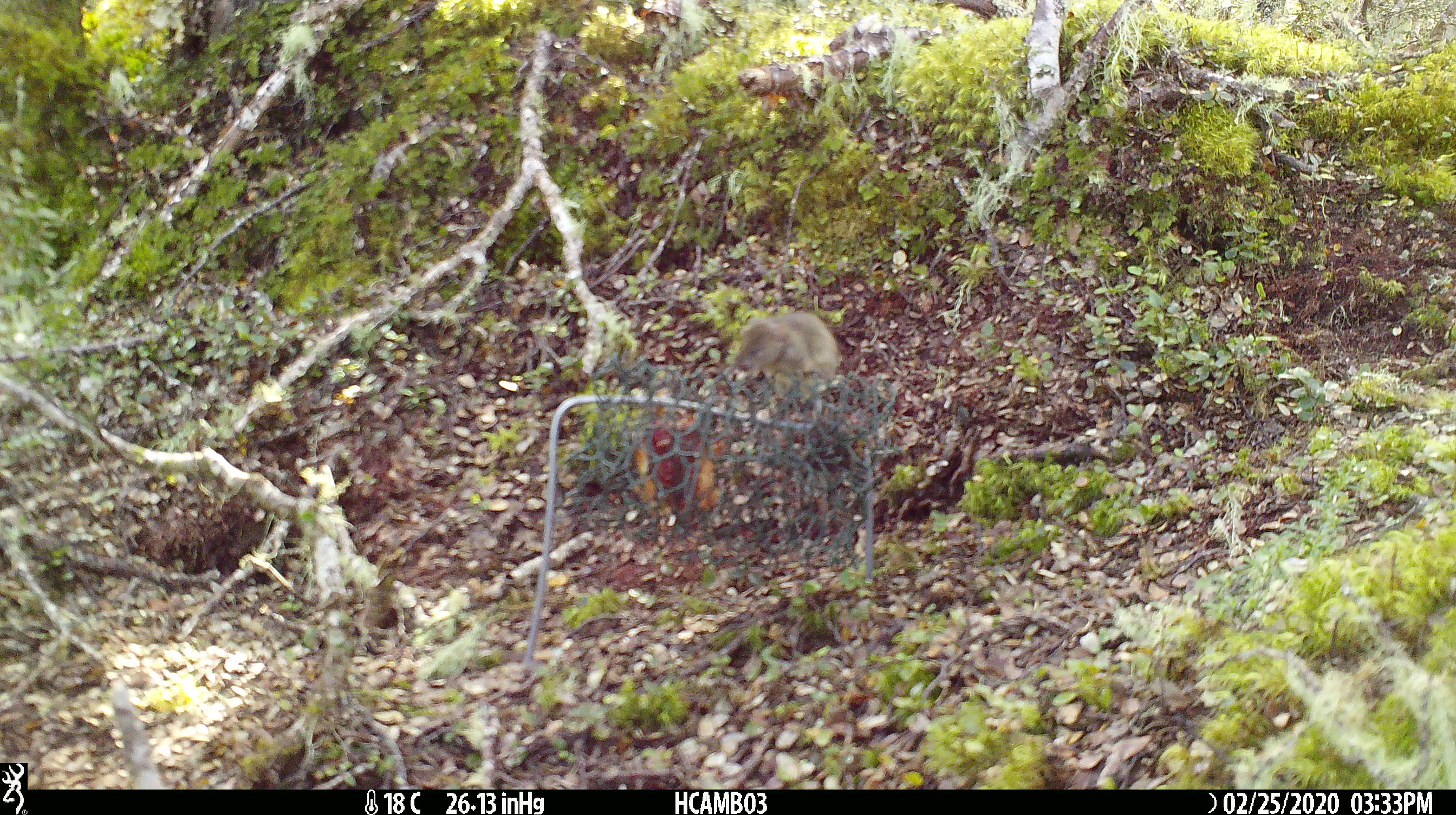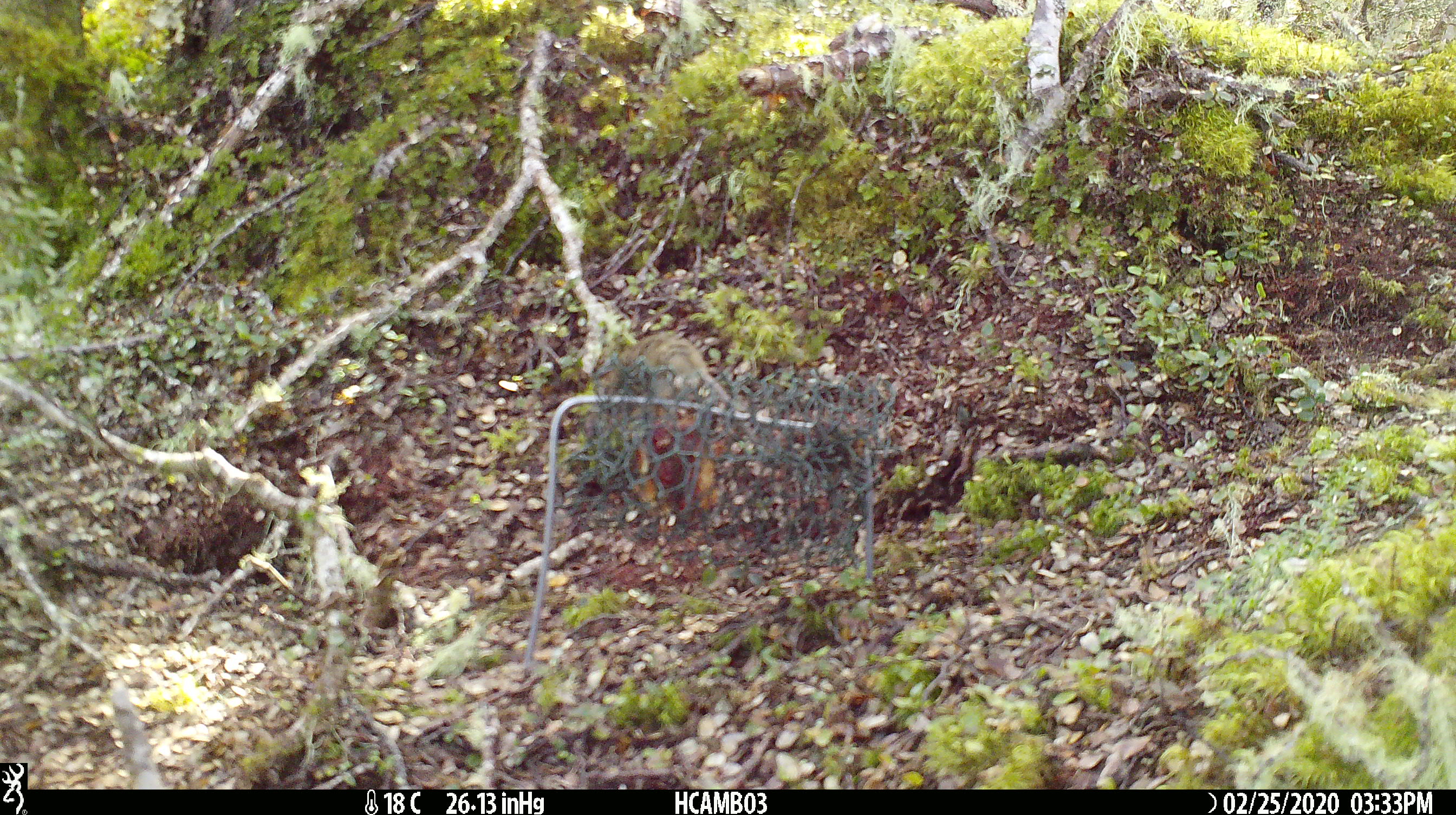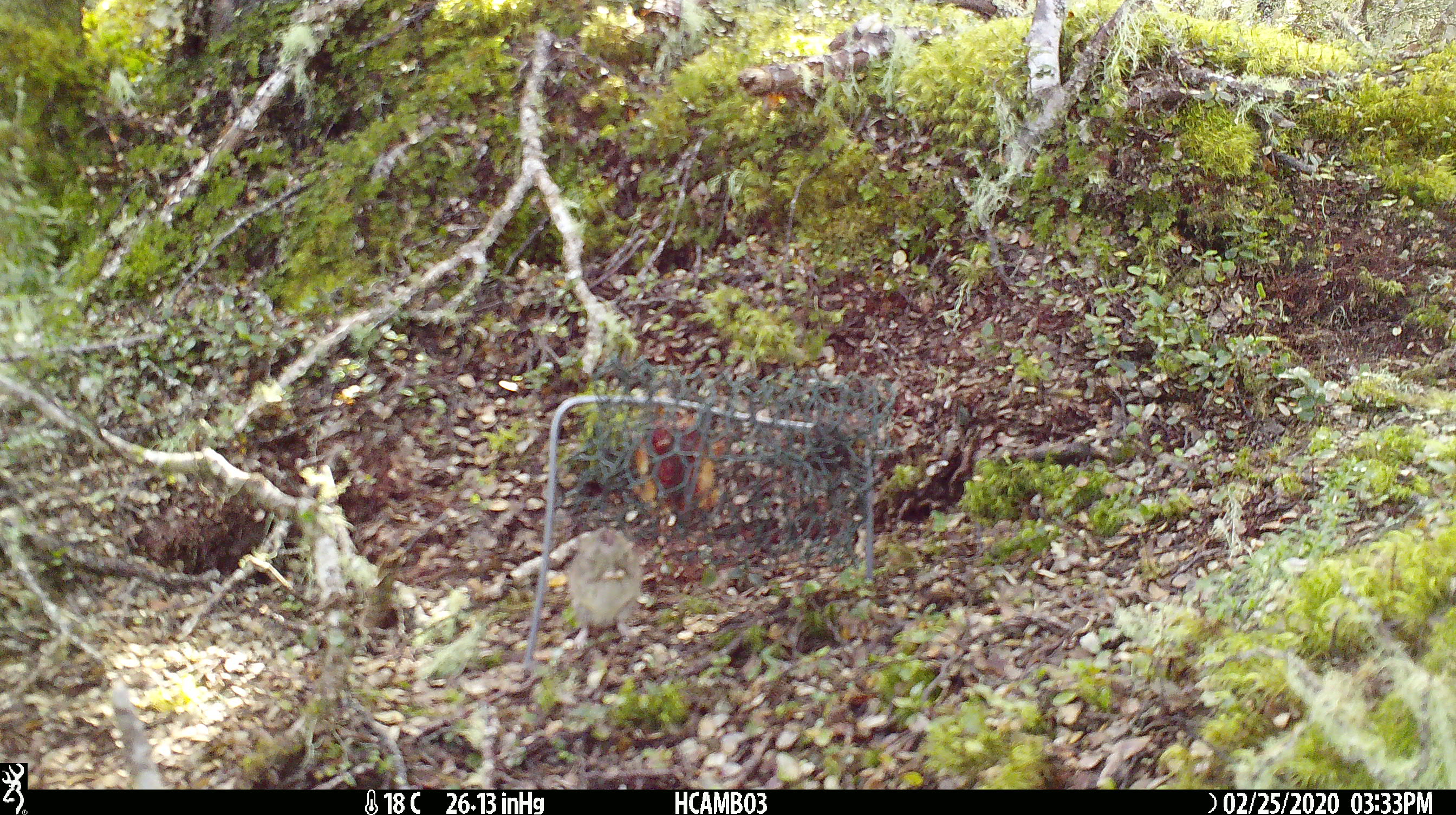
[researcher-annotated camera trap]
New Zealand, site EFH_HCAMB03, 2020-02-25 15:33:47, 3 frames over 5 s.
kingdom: Animalia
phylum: Chordata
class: Mammalia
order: Rodentia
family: Muridae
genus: Mus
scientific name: Mus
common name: mouse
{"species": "mouse (Mus)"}